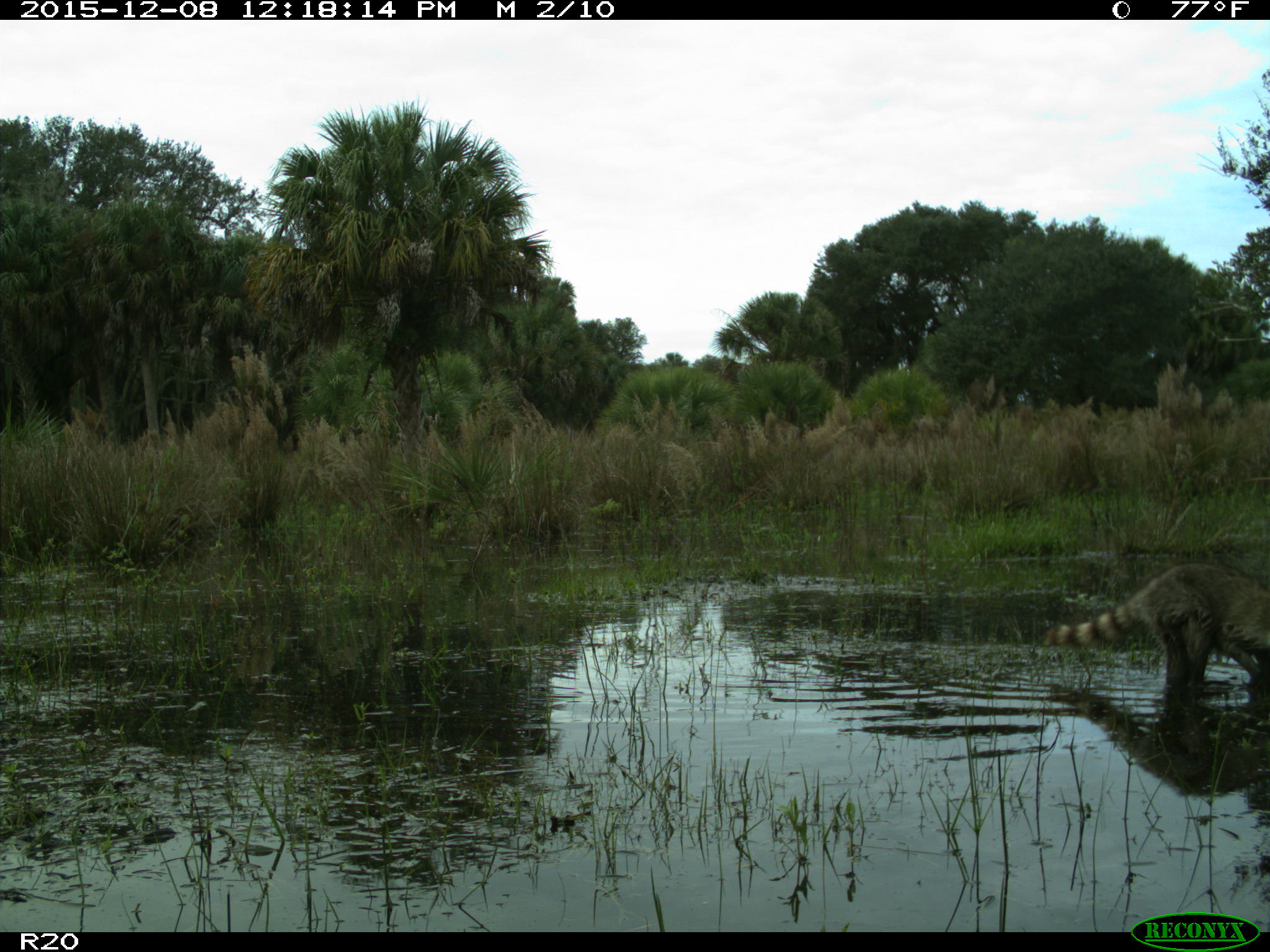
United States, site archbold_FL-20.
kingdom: Animalia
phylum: Chordata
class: Mammalia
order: Carnivora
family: Procyonidae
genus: Procyon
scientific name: Procyon lotor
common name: common raccoon